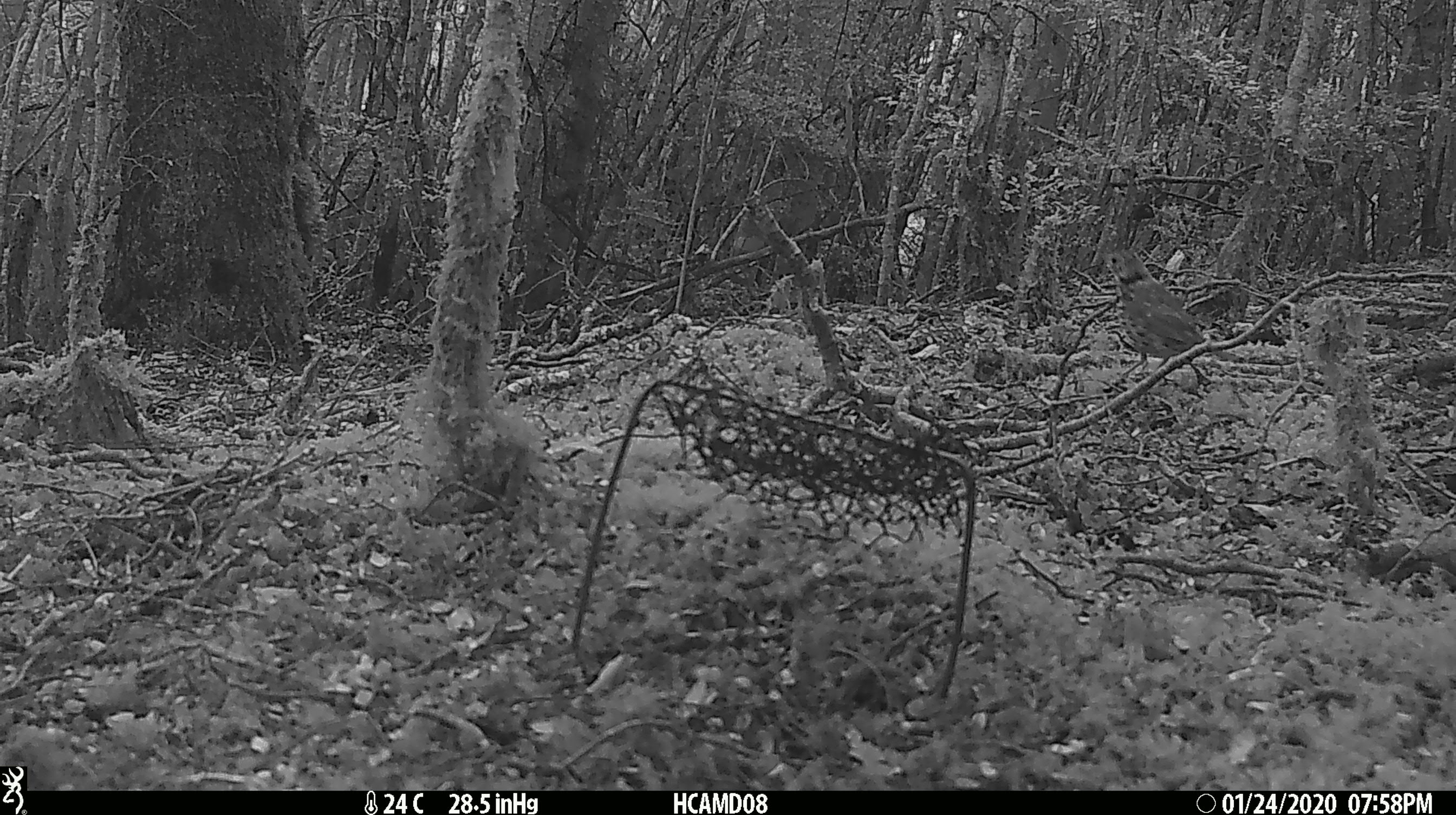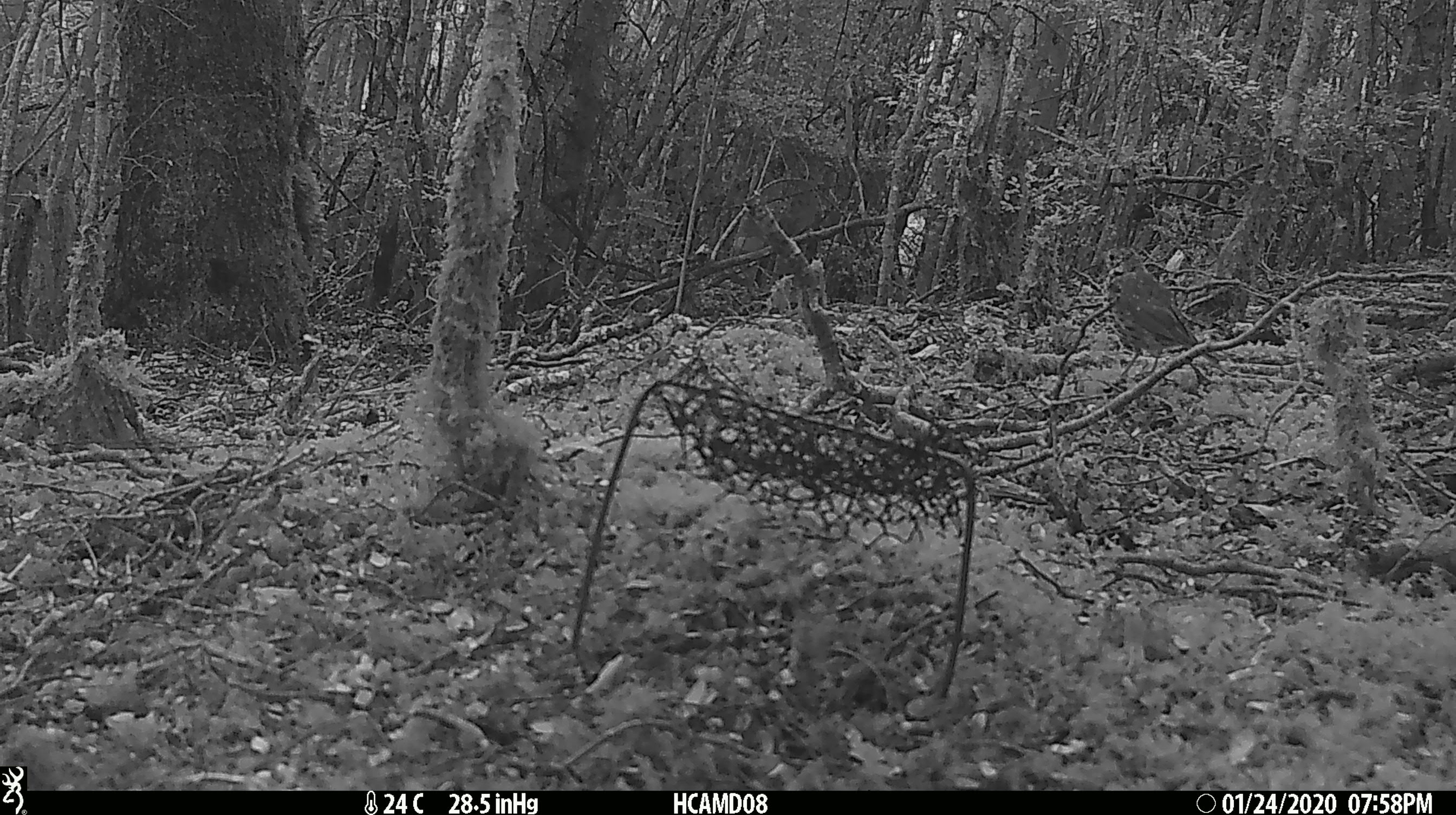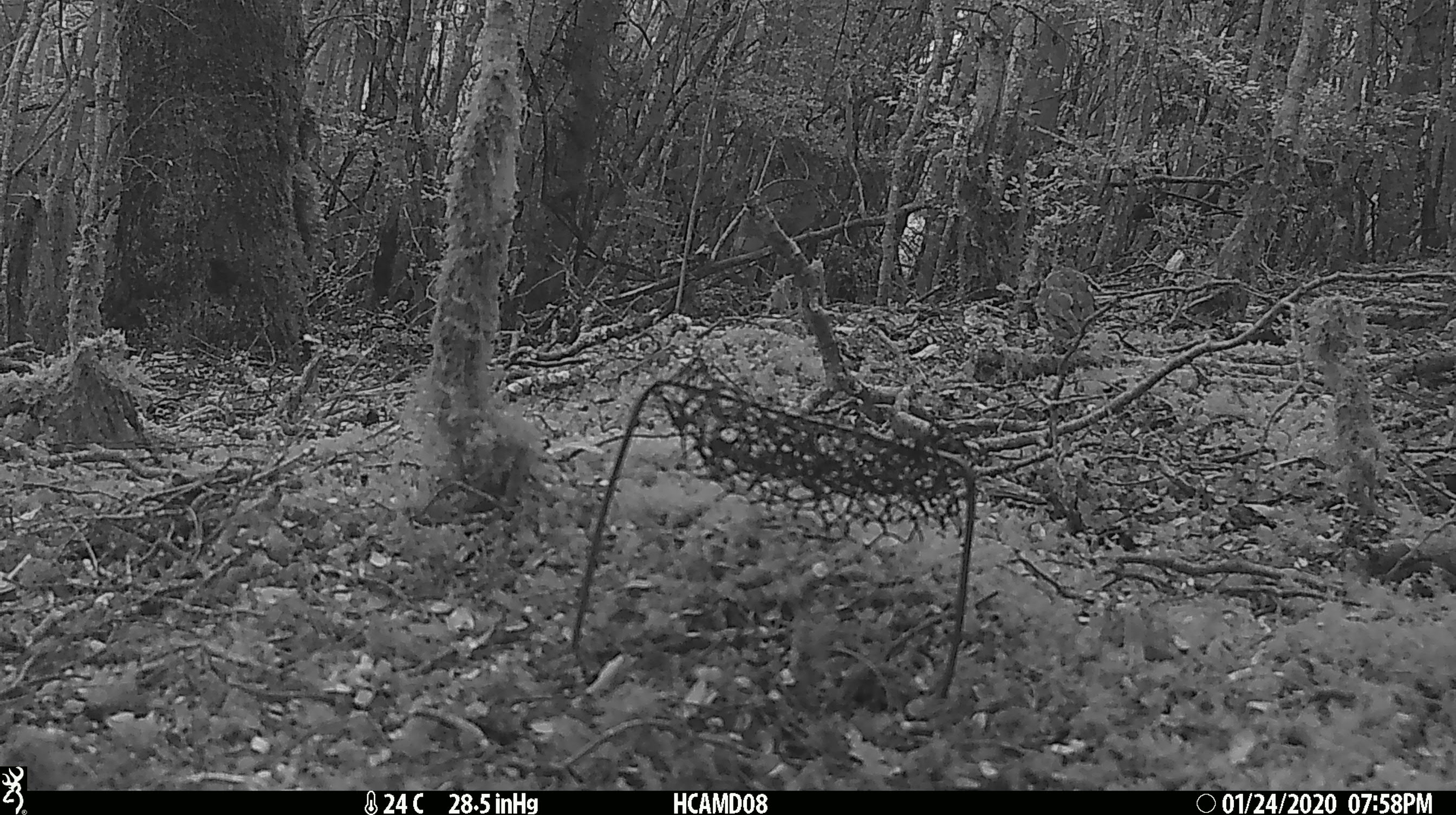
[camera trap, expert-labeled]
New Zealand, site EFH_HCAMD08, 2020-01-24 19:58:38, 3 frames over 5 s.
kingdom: Animalia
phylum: Chordata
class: Aves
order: Passeriformes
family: Turdidae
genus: Turdus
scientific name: Turdus philomelos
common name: song thrush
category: thrush